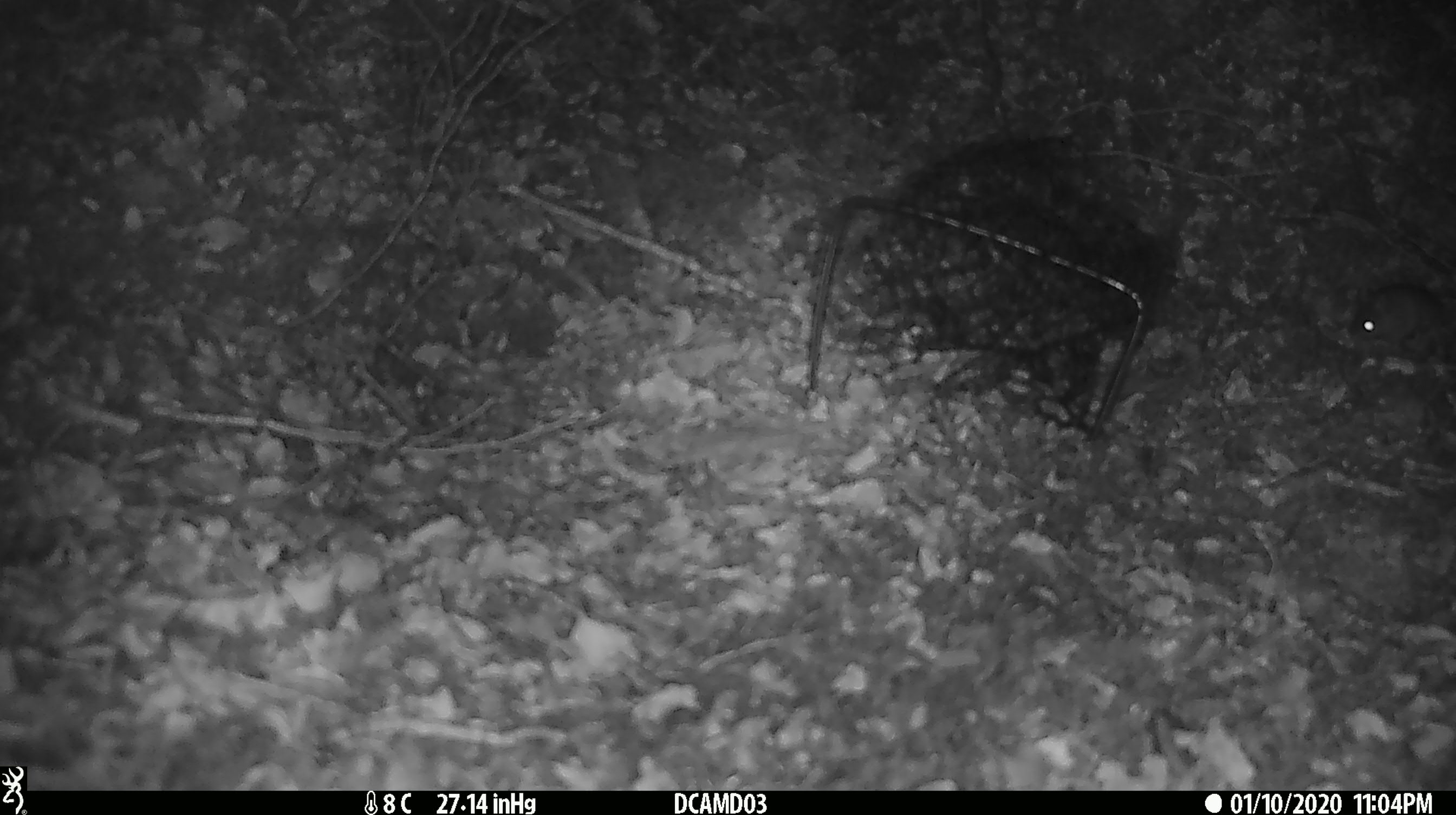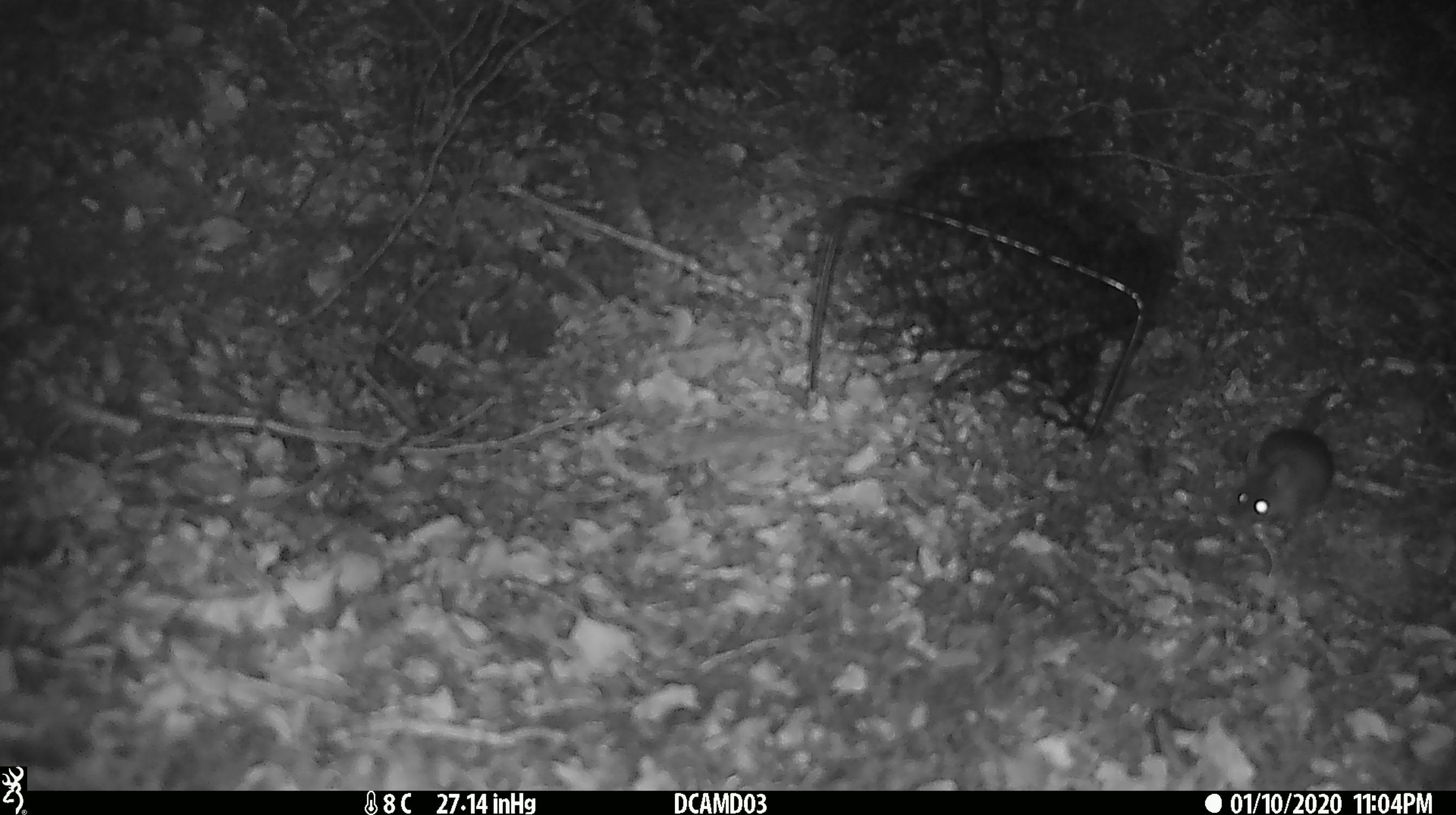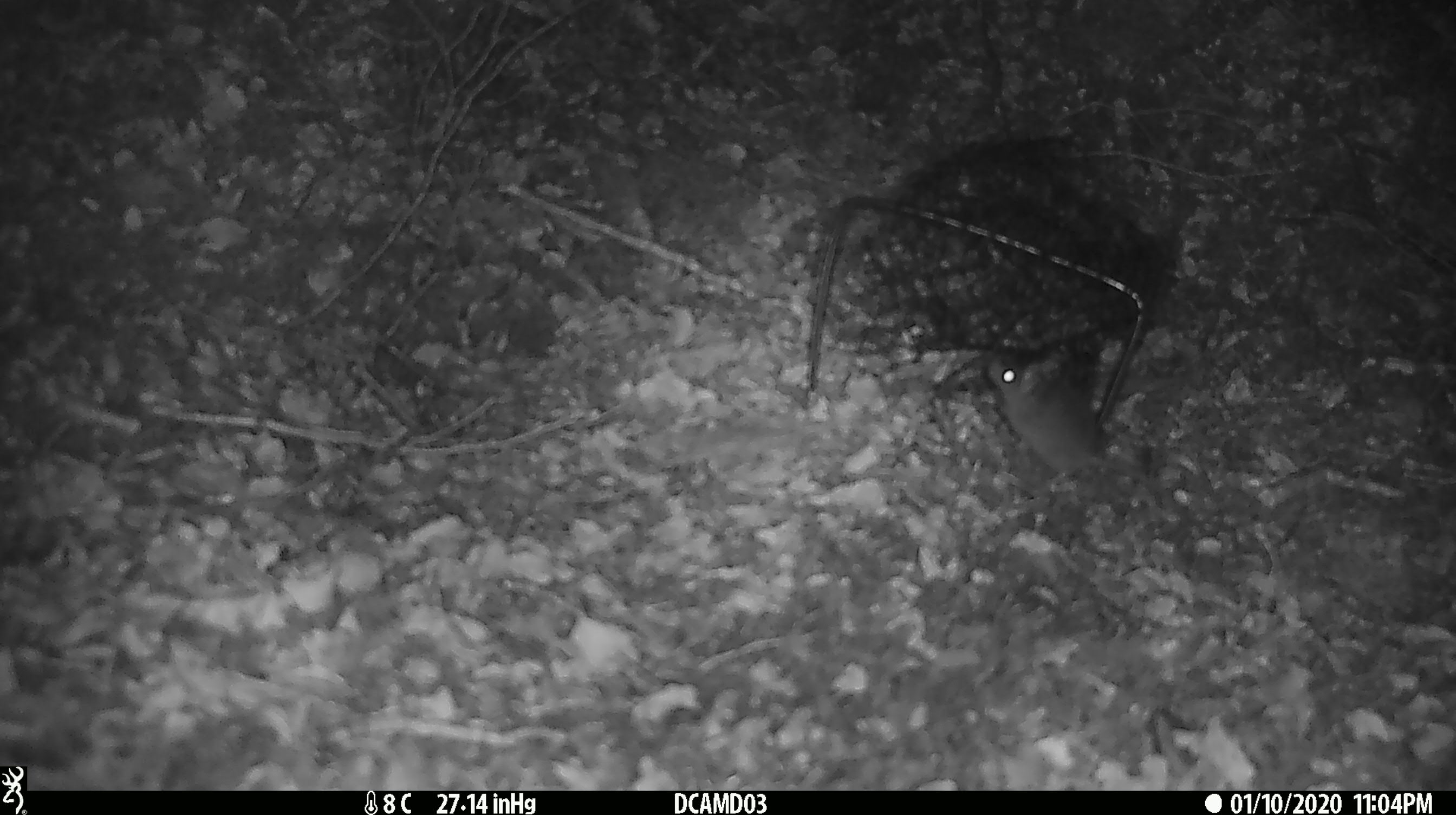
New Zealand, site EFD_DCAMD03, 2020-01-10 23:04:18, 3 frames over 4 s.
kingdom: Animalia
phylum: Chordata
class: Mammalia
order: Rodentia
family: Muridae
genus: Mus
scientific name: Mus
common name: mouse